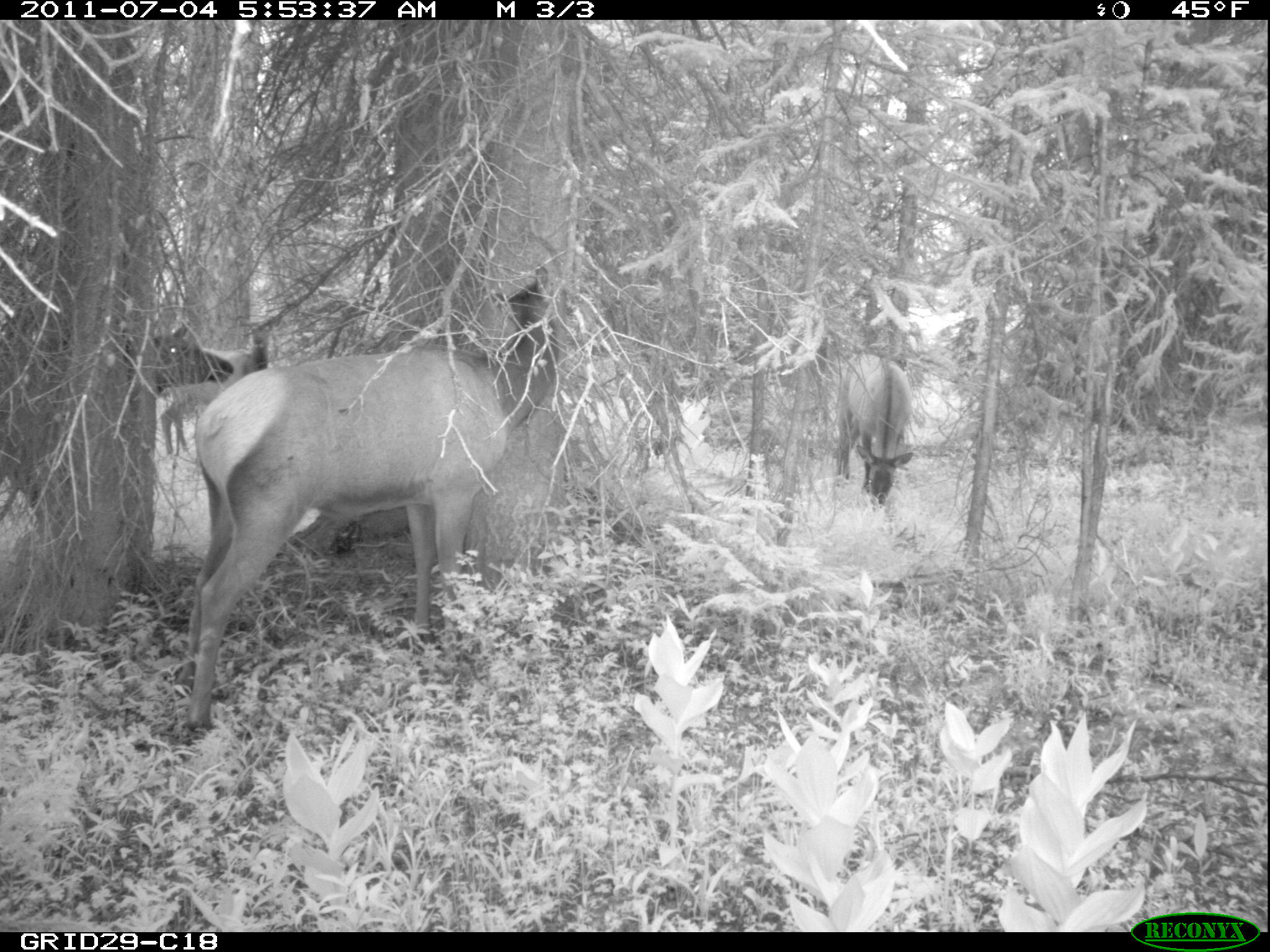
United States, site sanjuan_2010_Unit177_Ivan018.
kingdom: Animalia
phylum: Chordata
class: Mammalia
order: Artiodactyla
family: Cervidae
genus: Cervus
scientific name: Cervus elaphus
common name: red deer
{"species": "Cervus elaphus (red deer)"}